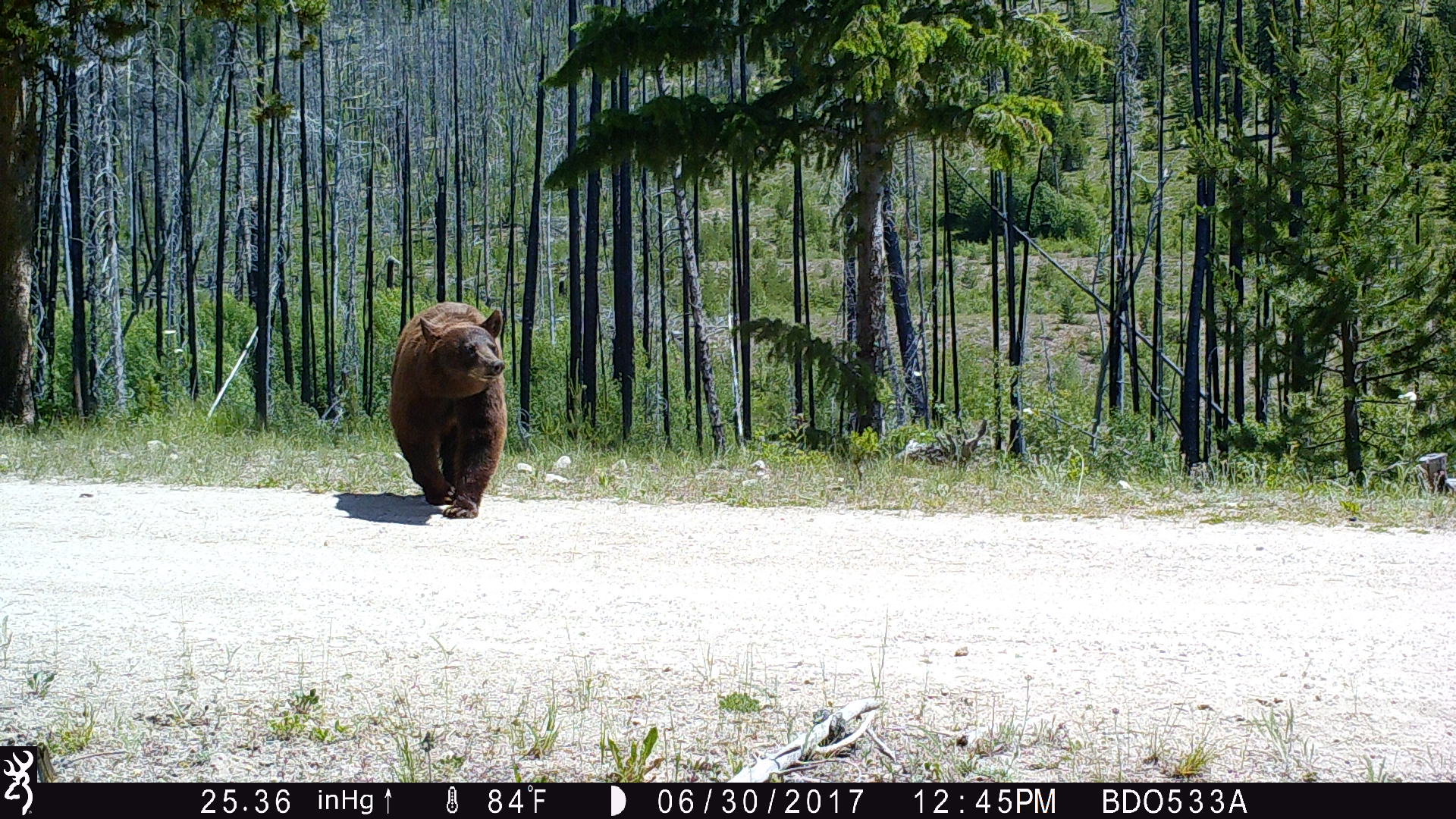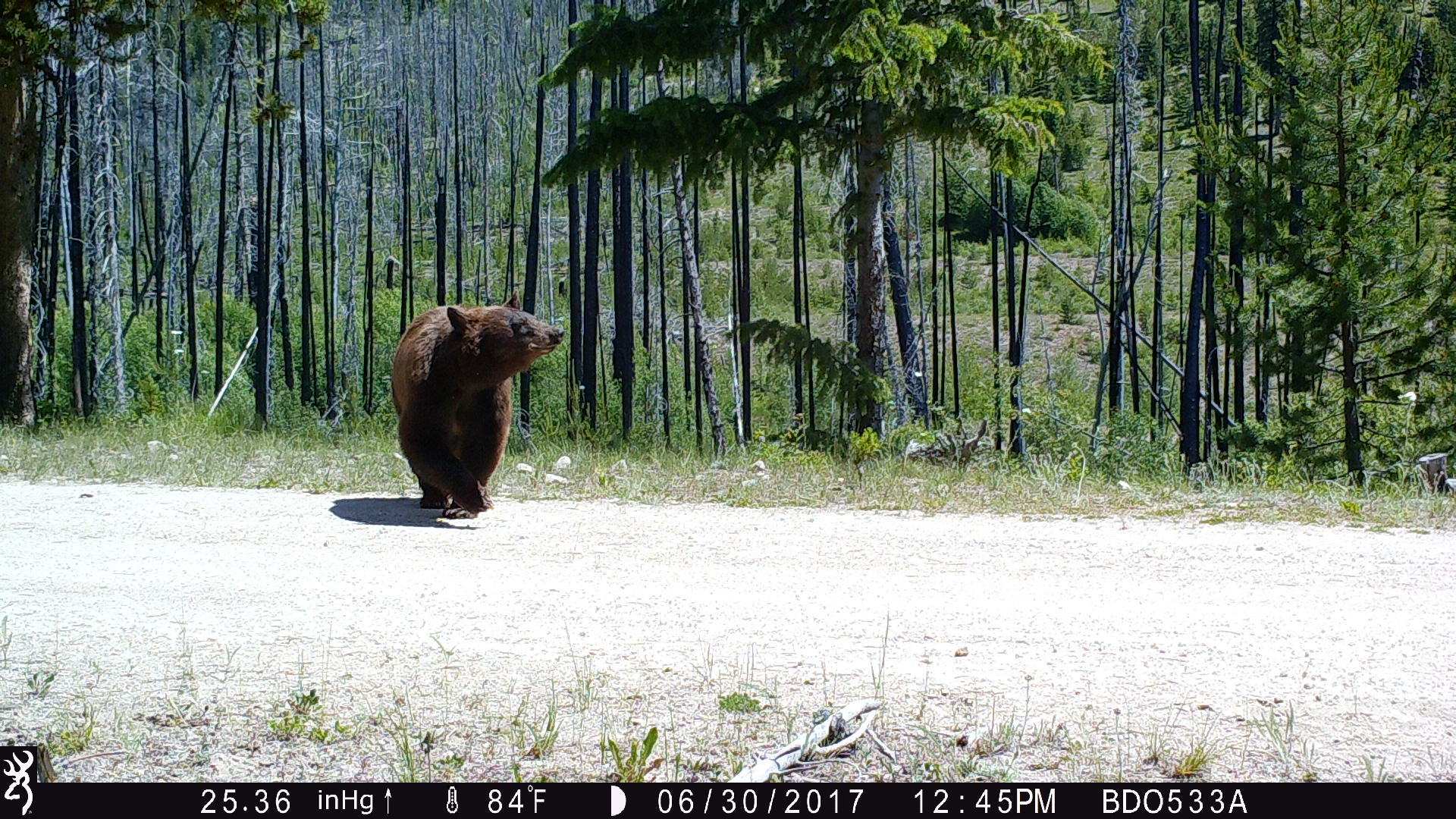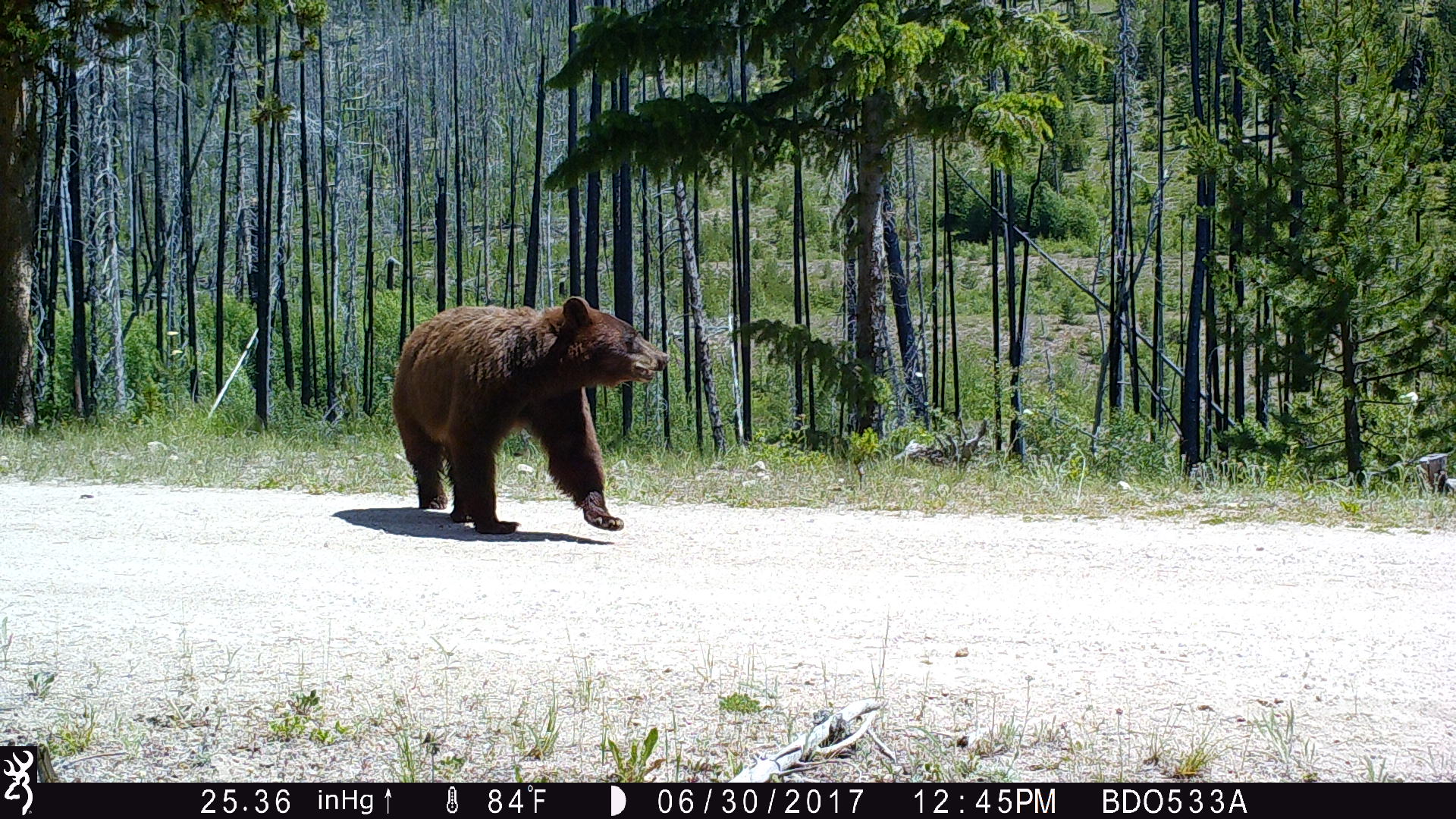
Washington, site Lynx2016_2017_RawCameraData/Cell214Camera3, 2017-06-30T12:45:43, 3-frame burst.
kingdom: Animalia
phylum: Chordata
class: Mammalia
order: Carnivora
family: Ursidae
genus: Ursus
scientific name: Ursus americanus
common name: american black bear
Ursus americanus (american black bear). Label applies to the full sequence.